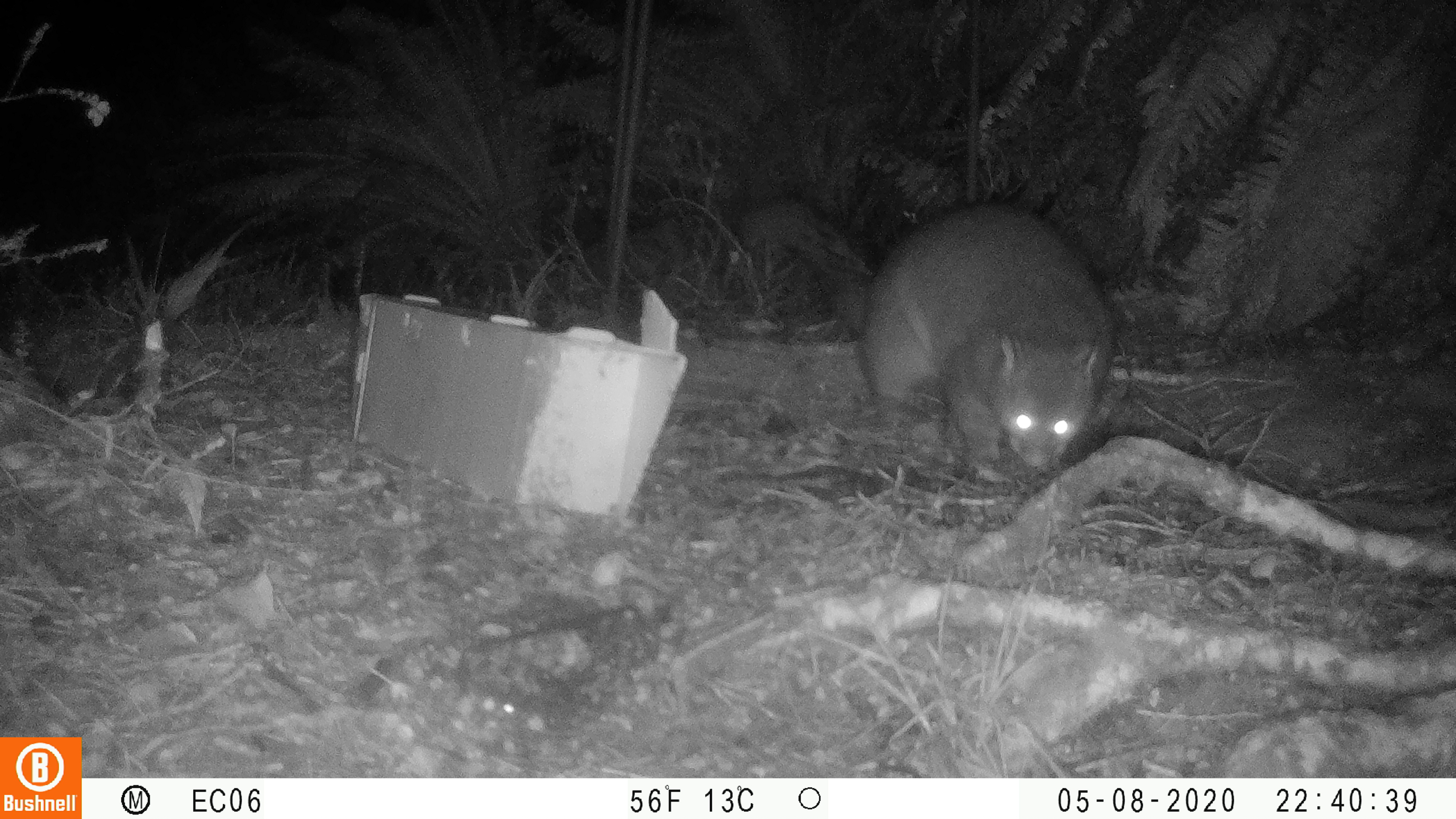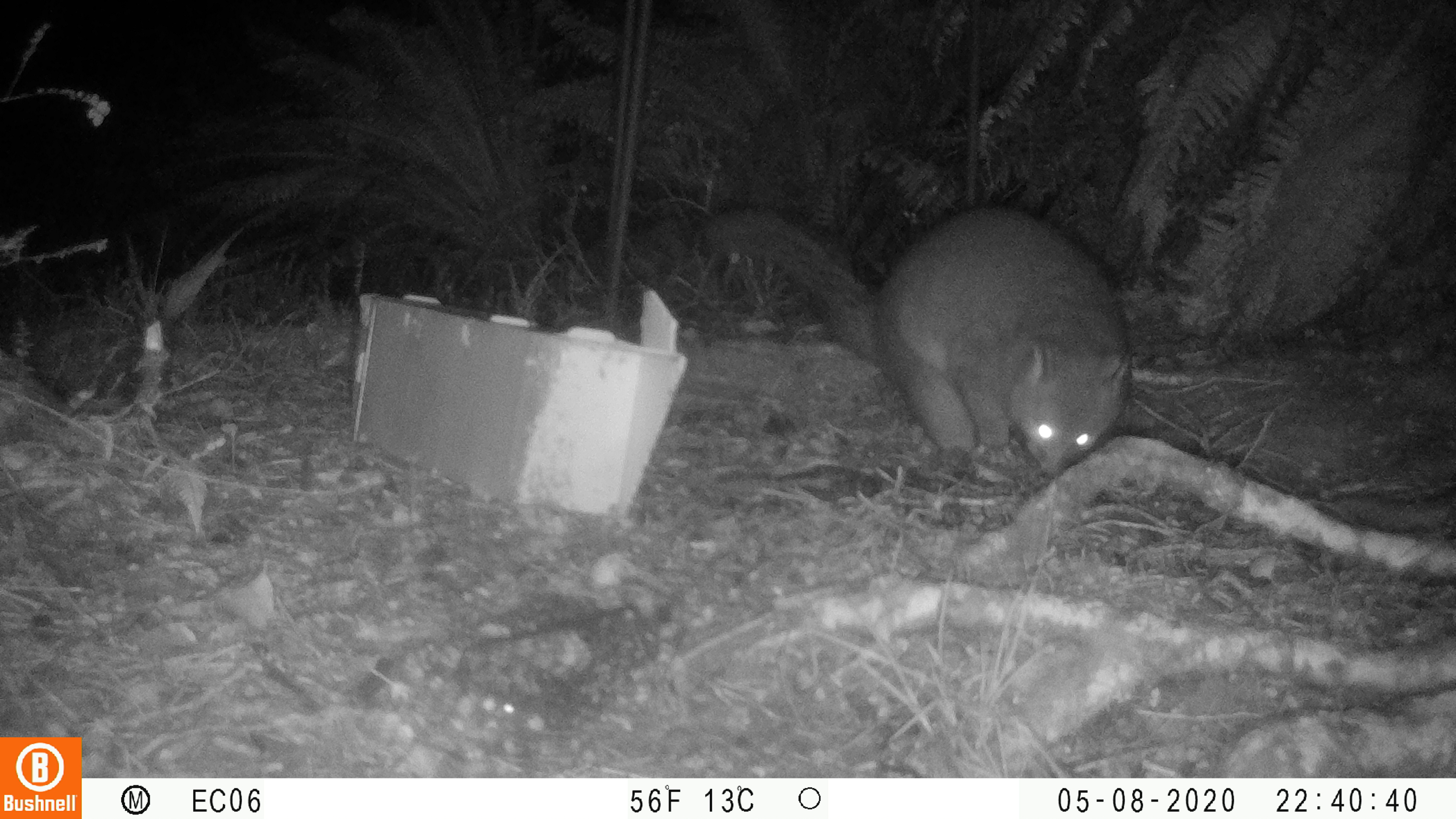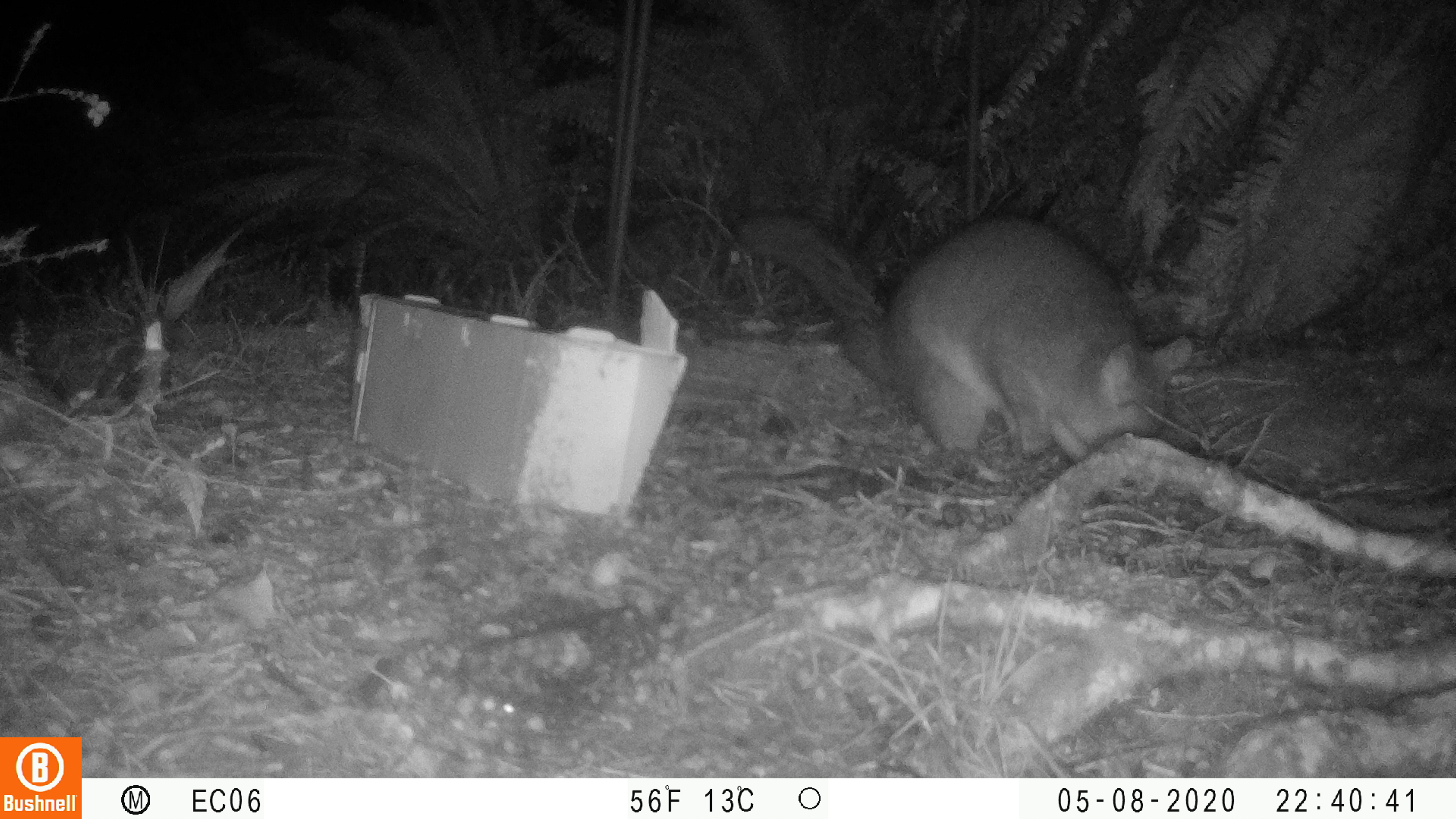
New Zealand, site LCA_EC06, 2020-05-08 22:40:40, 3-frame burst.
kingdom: Animalia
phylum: Chordata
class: Mammalia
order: Diprotodontia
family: Phalangeridae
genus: Trichosurus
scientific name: Trichosurus vulpecula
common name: common brushtail possum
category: possum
Possum (common brushtail possum) (Trichosurus vulpecula).